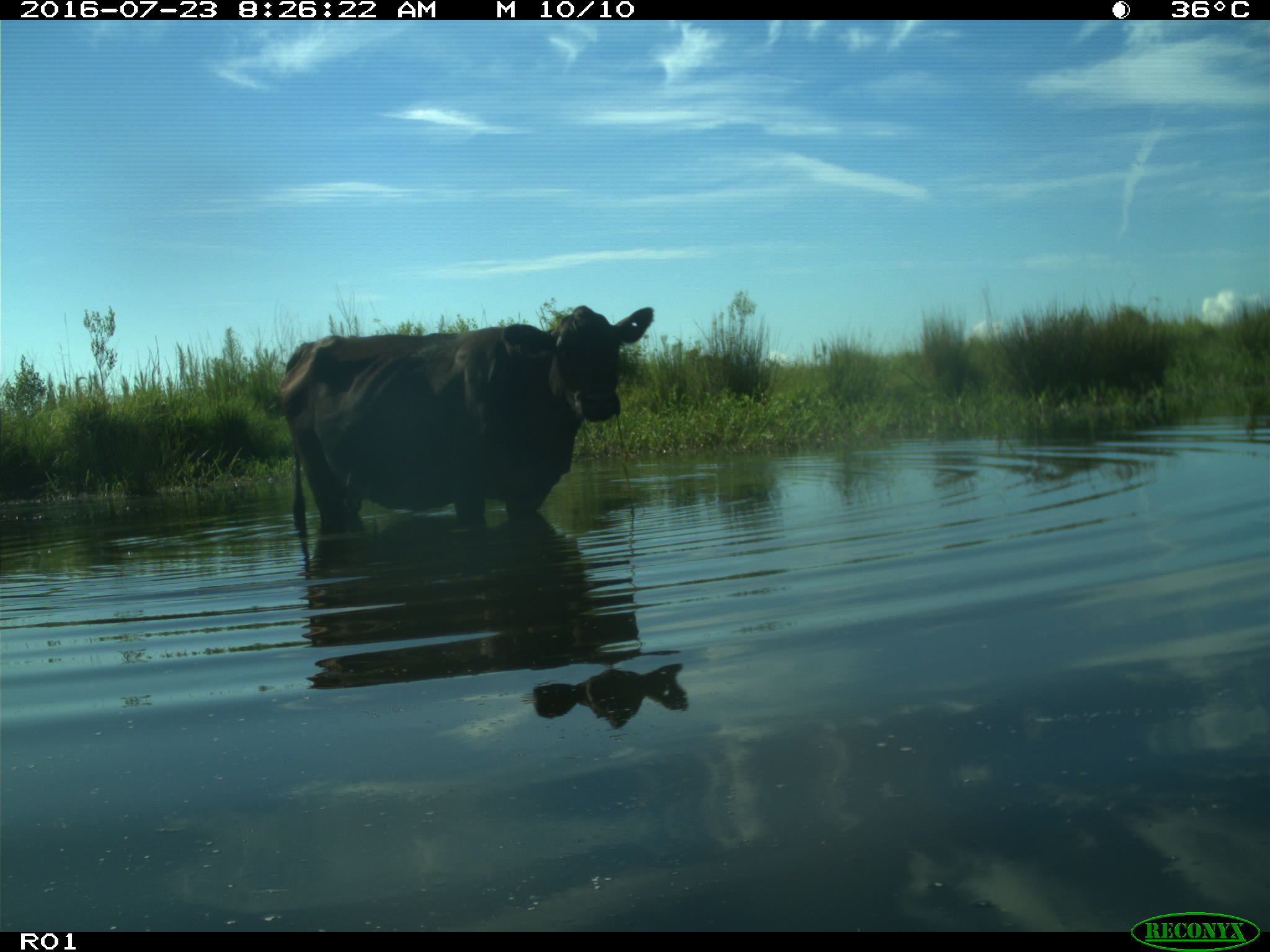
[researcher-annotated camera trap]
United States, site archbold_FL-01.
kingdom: Animalia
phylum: Chordata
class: Mammalia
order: Artiodactyla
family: Bovidae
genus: Bos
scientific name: Bos taurus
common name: domestic cow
Bos taurus (domestic cow).